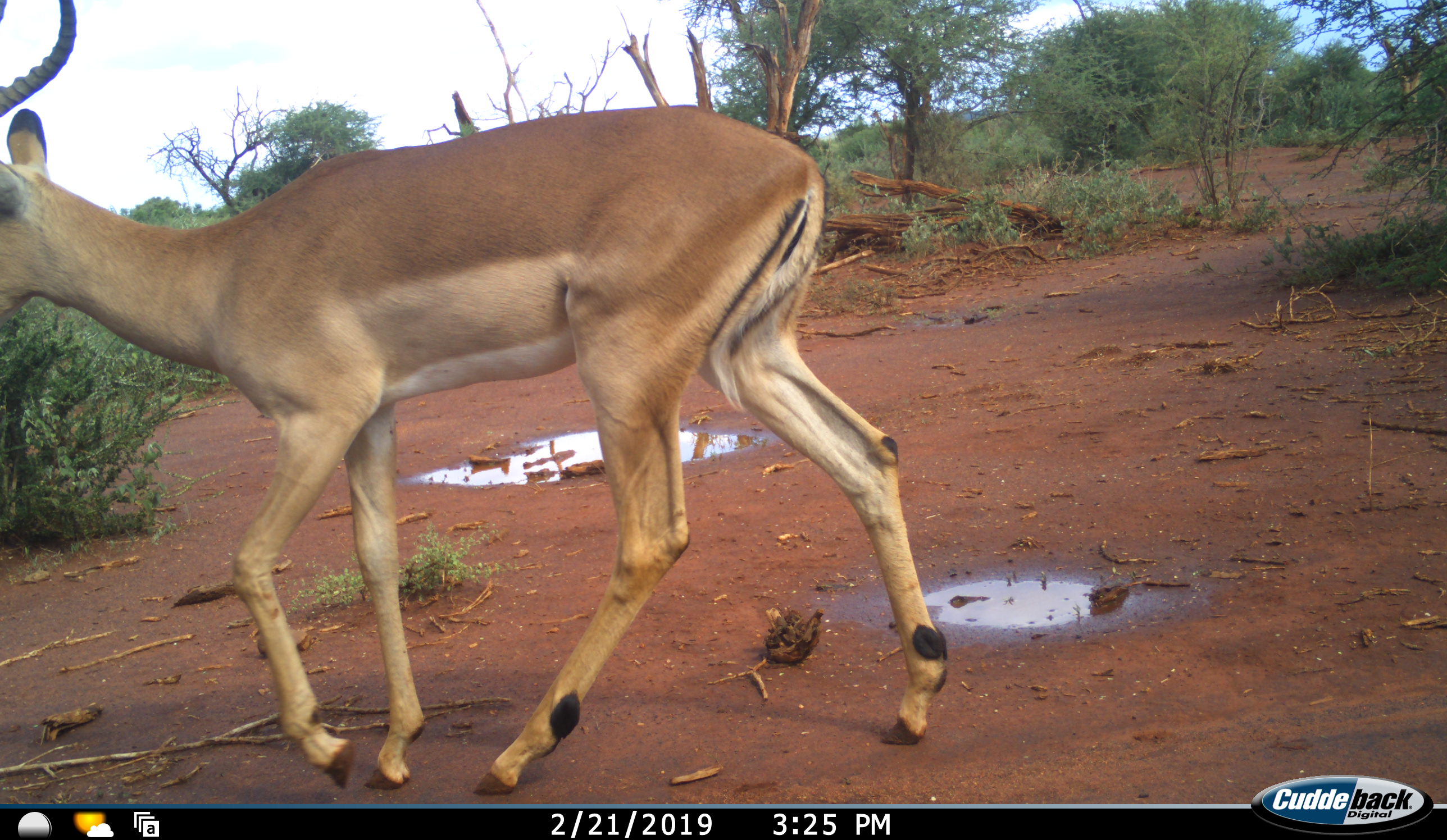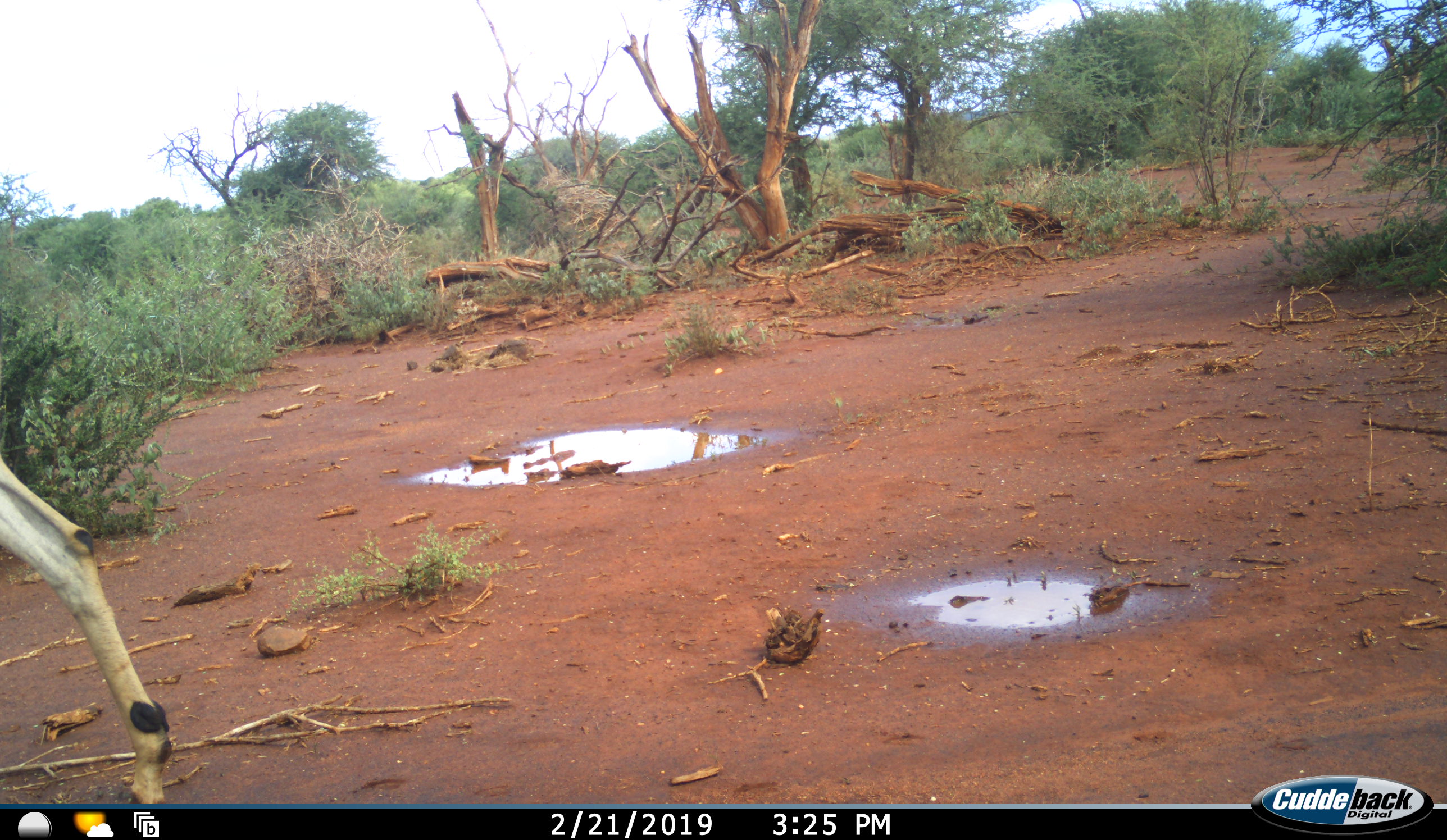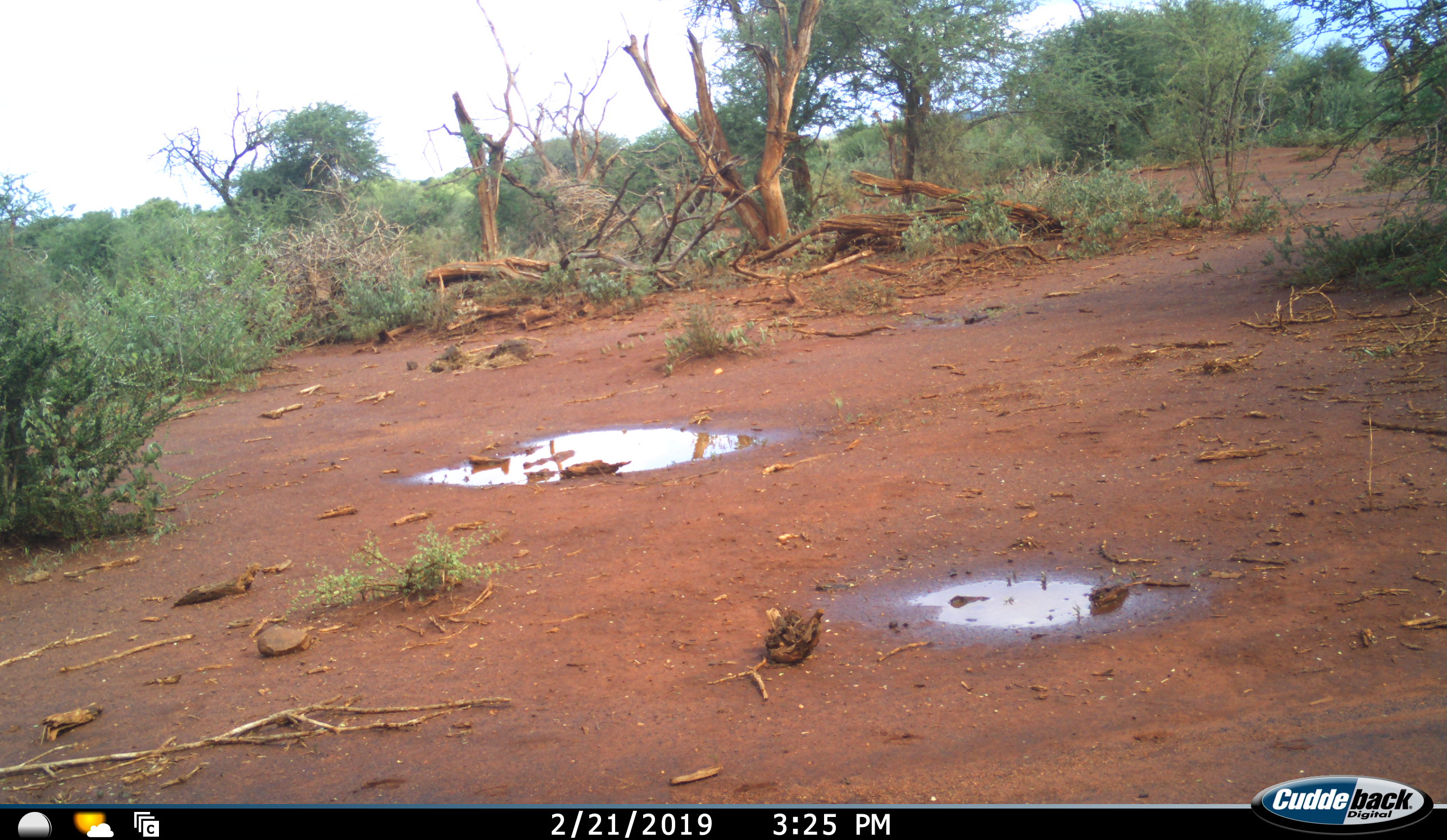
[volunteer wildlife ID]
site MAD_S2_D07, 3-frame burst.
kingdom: Animalia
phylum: Chordata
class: Mammalia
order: Artiodactyla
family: Bovidae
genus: Aepyceros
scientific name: Aepyceros melampus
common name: impala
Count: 1.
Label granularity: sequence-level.